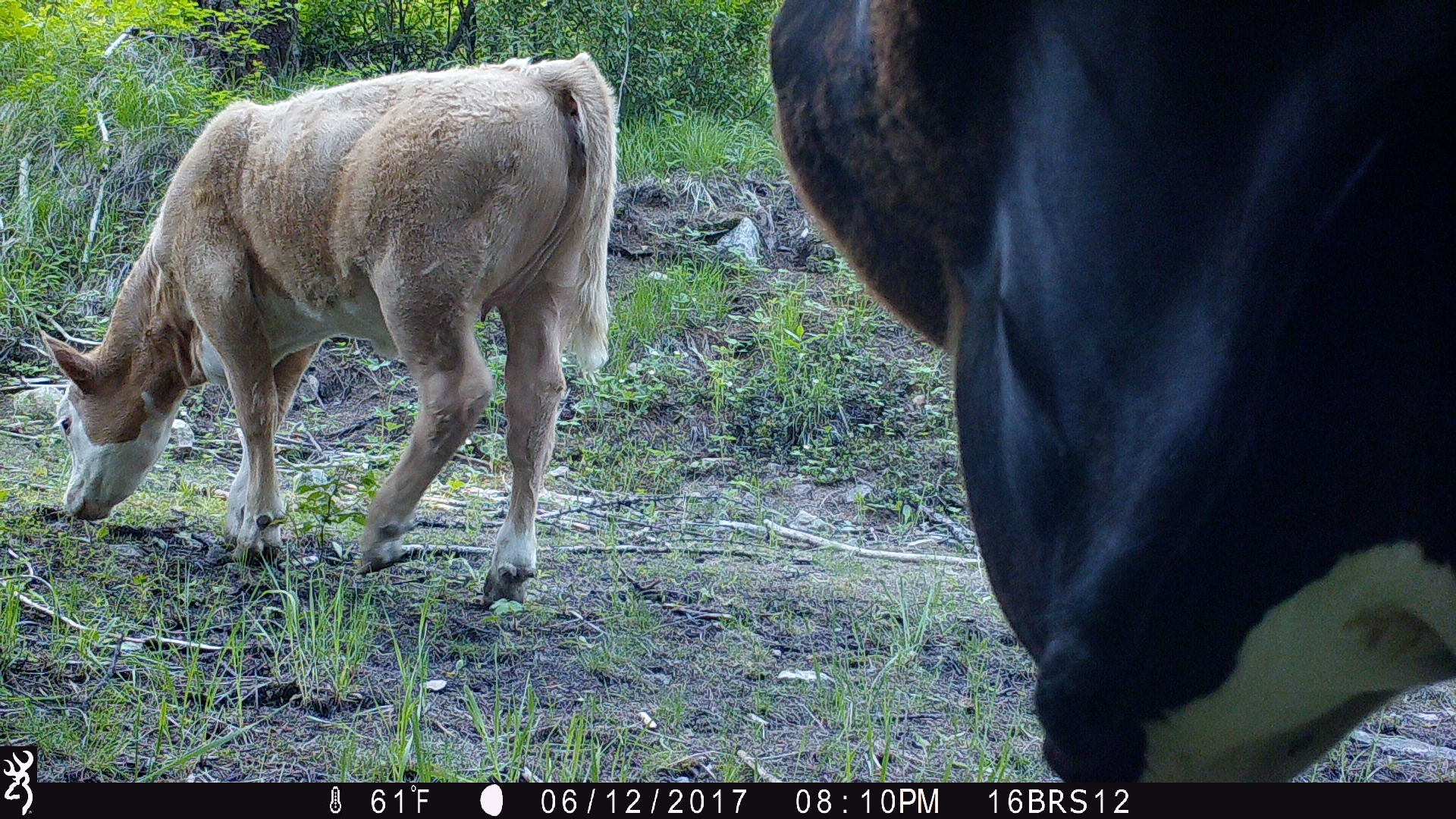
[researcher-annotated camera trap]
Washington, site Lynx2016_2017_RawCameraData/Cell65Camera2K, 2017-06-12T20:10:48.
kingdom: Animalia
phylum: Chordata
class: Mammalia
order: Artiodactyla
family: Bovidae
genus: Bos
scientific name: Bos taurus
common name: domestic cattle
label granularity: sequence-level